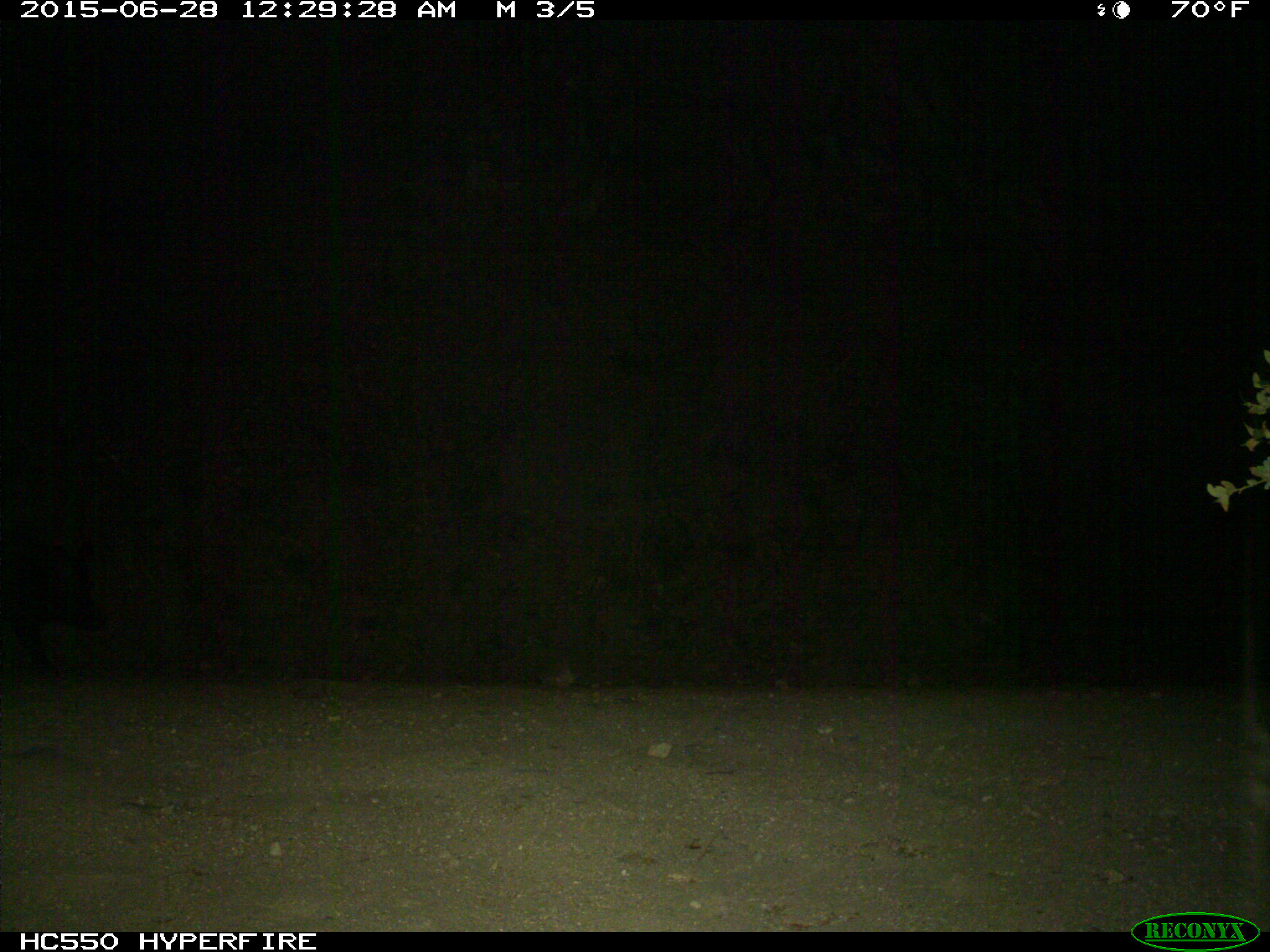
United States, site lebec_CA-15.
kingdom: Animalia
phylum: Chordata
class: Mammalia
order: Artiodactyla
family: Suidae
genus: Sus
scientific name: Sus scrofa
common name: wild boar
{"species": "Sus scrofa (wild boar)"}